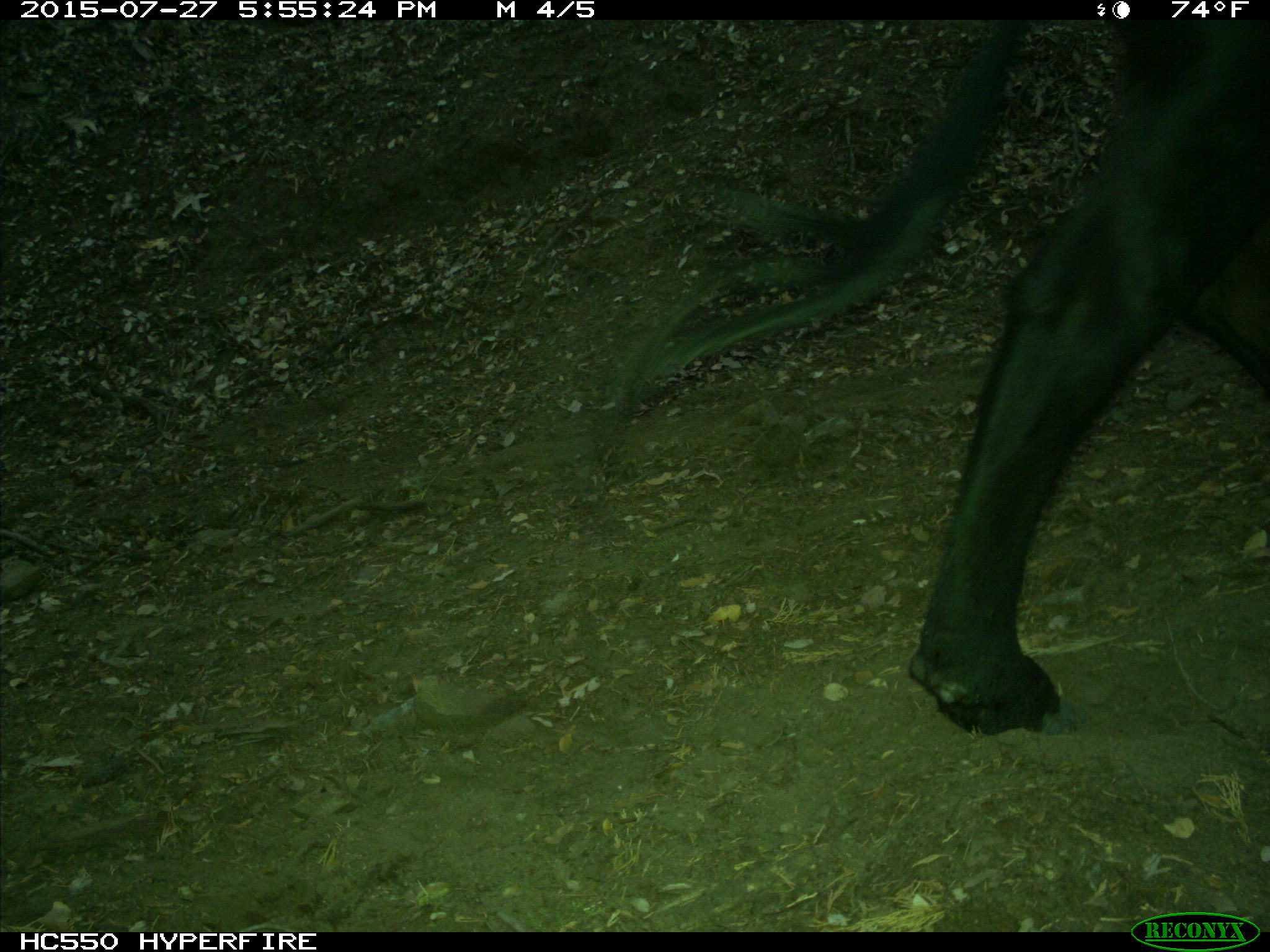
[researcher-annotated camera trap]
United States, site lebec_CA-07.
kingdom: Animalia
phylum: Chordata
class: Mammalia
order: Artiodactyla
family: Bovidae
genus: Bos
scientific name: Bos taurus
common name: domestic cow